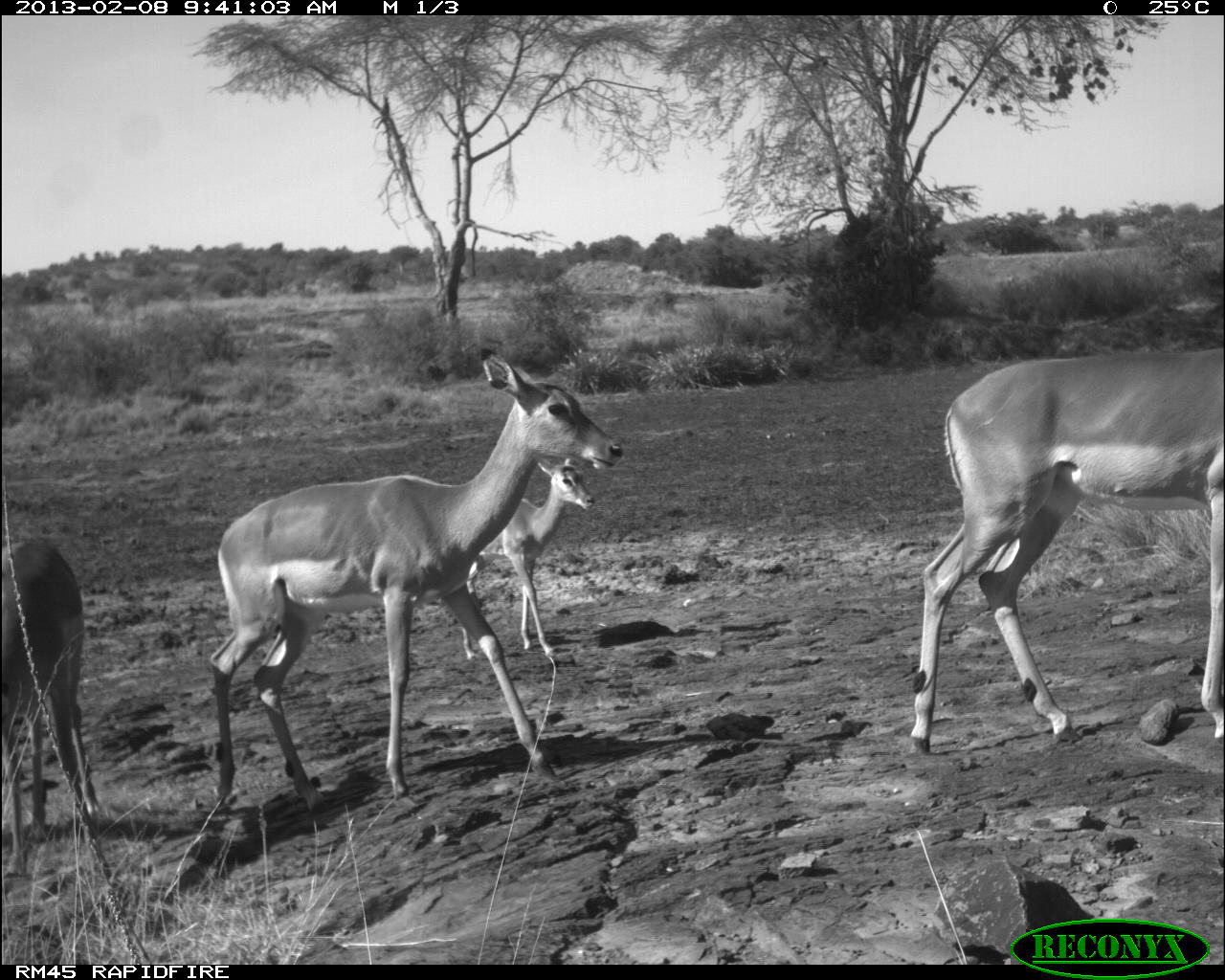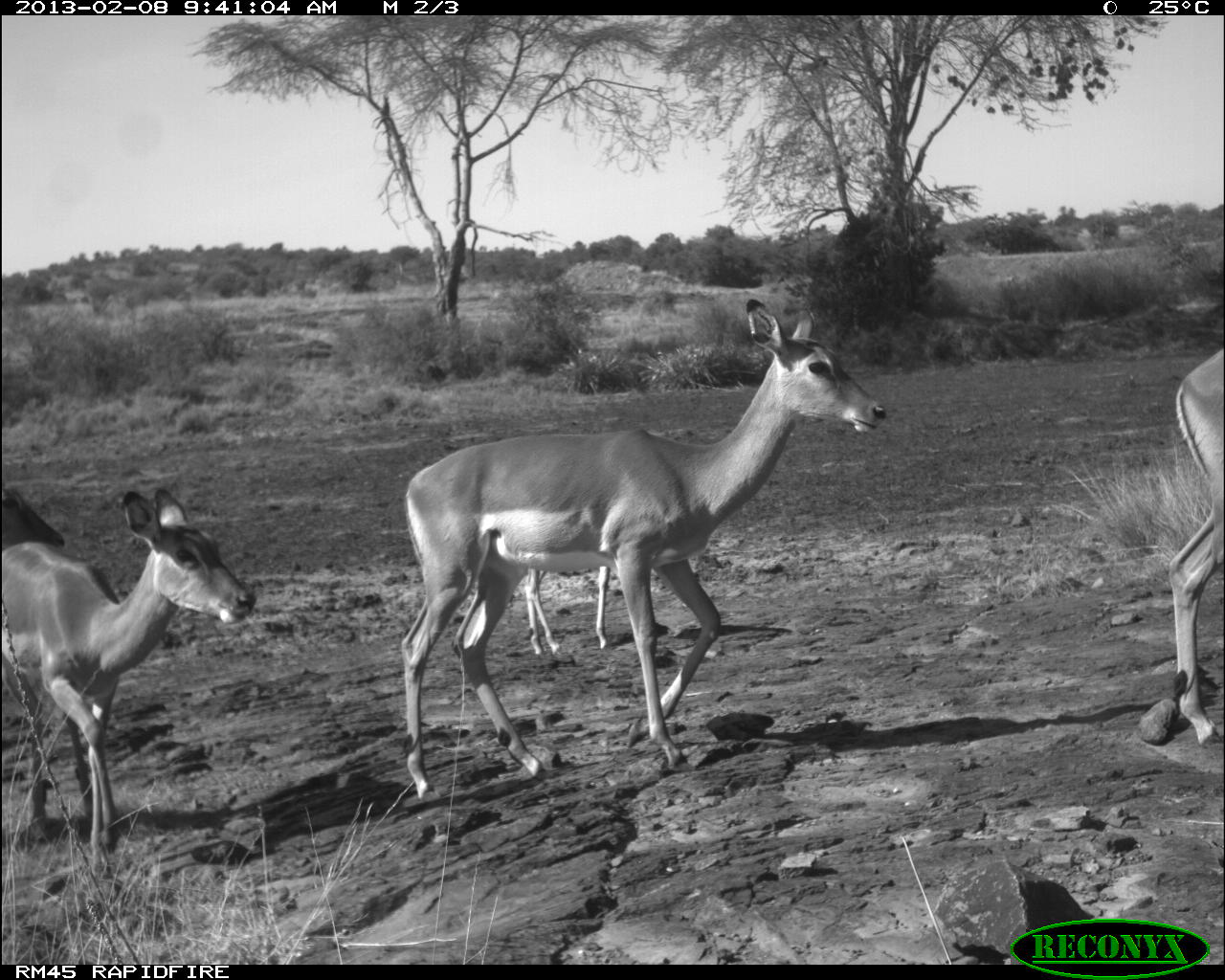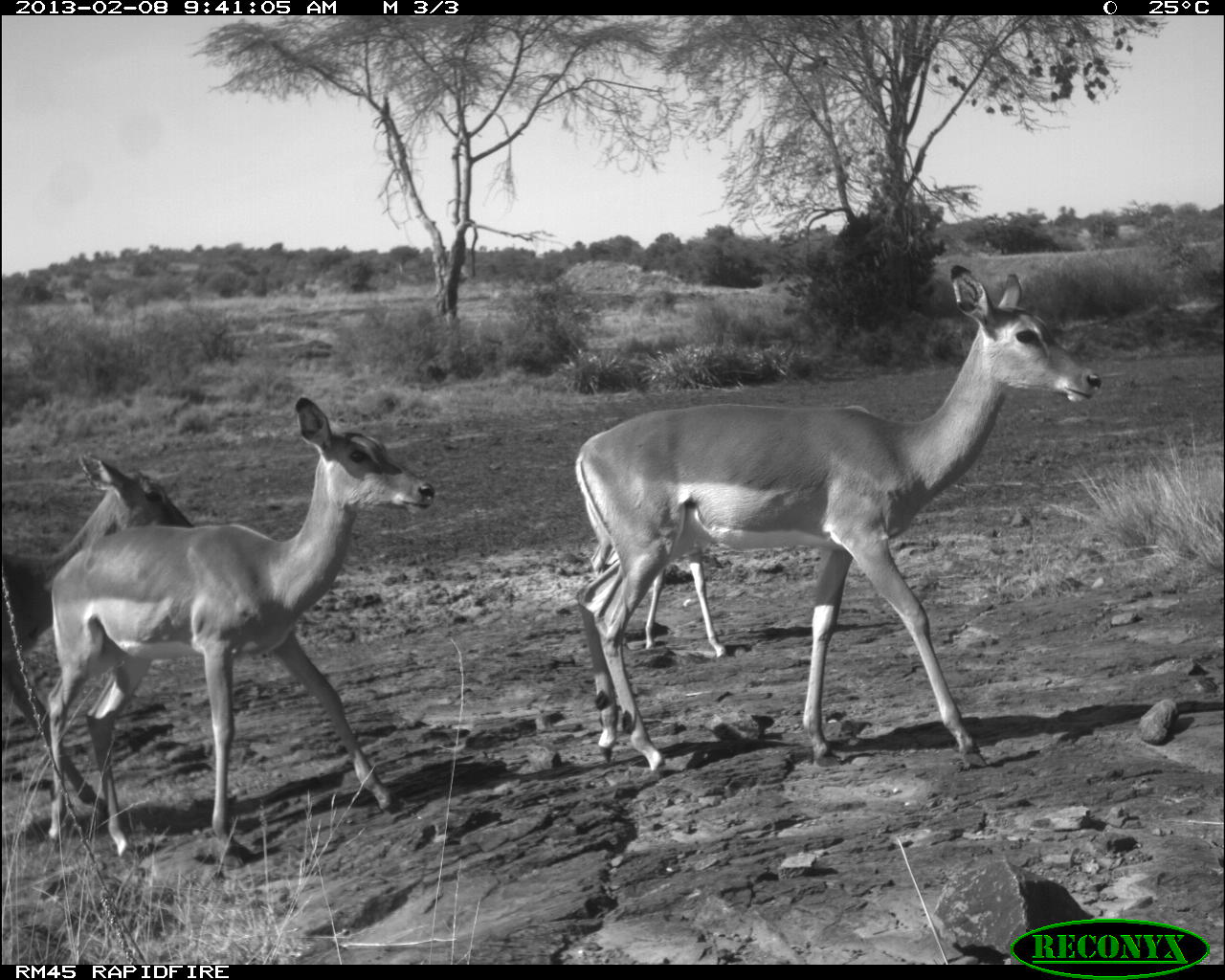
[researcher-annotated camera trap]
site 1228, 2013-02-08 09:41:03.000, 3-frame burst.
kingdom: Animalia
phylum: Chordata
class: Mammalia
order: Artiodactyla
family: Bovidae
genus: Aepyceros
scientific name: Aepyceros melampus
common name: impala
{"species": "Aepyceros melampus (impala)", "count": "4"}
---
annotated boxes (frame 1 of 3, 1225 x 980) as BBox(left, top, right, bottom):
aepyceros melampus: BBox(206, 347, 624, 813); BBox(904, 340, 1224, 756); BBox(0, 539, 102, 873); BBox(450, 451, 597, 661)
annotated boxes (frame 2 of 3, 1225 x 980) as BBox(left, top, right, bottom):
aepyceros melampus: BBox(390, 293, 887, 803); BBox(0, 475, 260, 867); BBox(1158, 339, 1225, 748); BBox(523, 564, 609, 661); BBox(5, 483, 58, 532)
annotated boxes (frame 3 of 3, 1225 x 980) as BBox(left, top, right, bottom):
aepyceros melampus: BBox(575, 260, 1102, 779); BBox(42, 393, 437, 863); BBox(0, 452, 197, 820); BBox(640, 552, 732, 660)